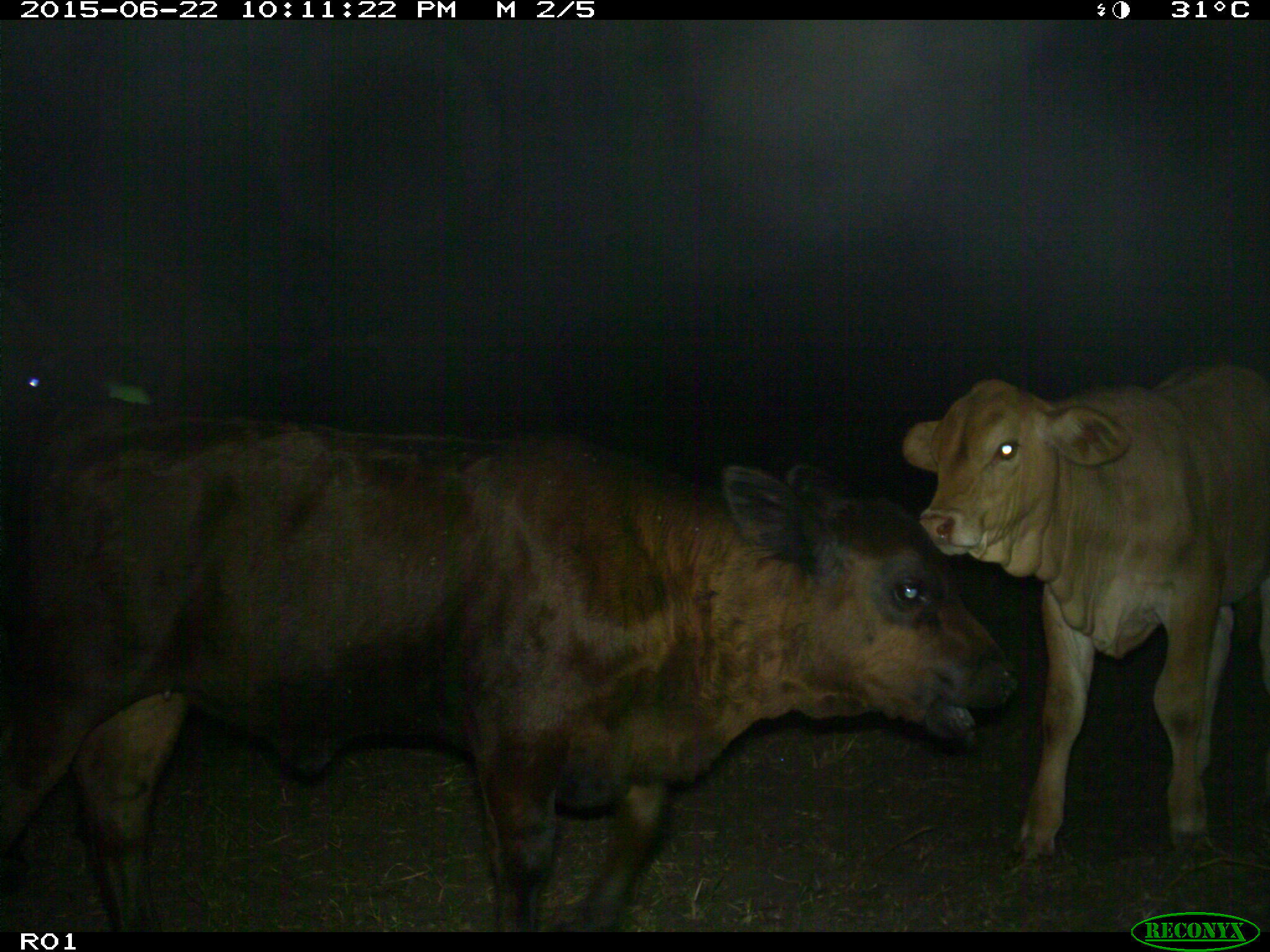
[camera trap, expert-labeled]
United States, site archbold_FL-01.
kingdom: Animalia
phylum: Chordata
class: Mammalia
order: Artiodactyla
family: Bovidae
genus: Bos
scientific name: Bos taurus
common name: domestic cow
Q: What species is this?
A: Bos taurus (domestic cow).